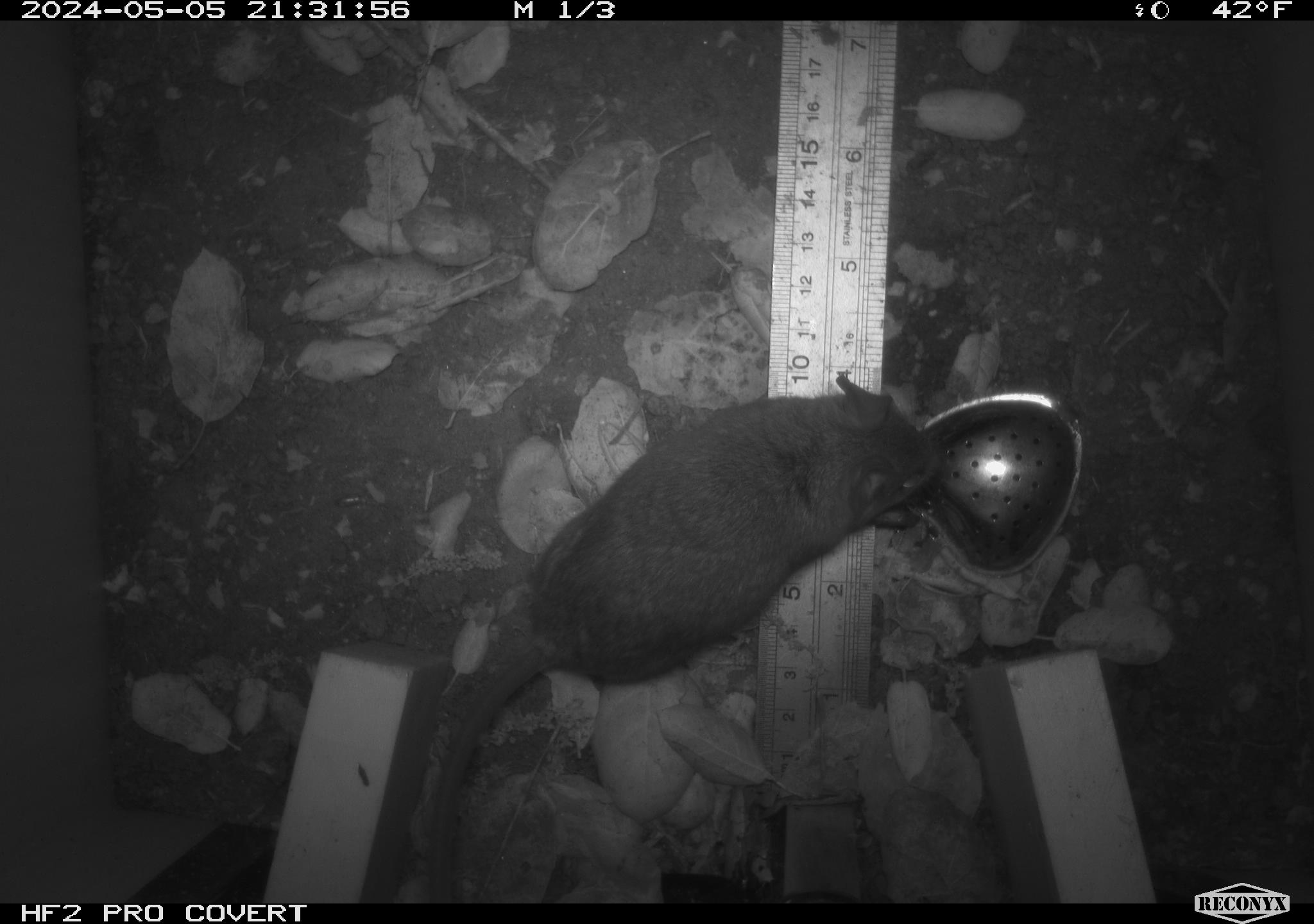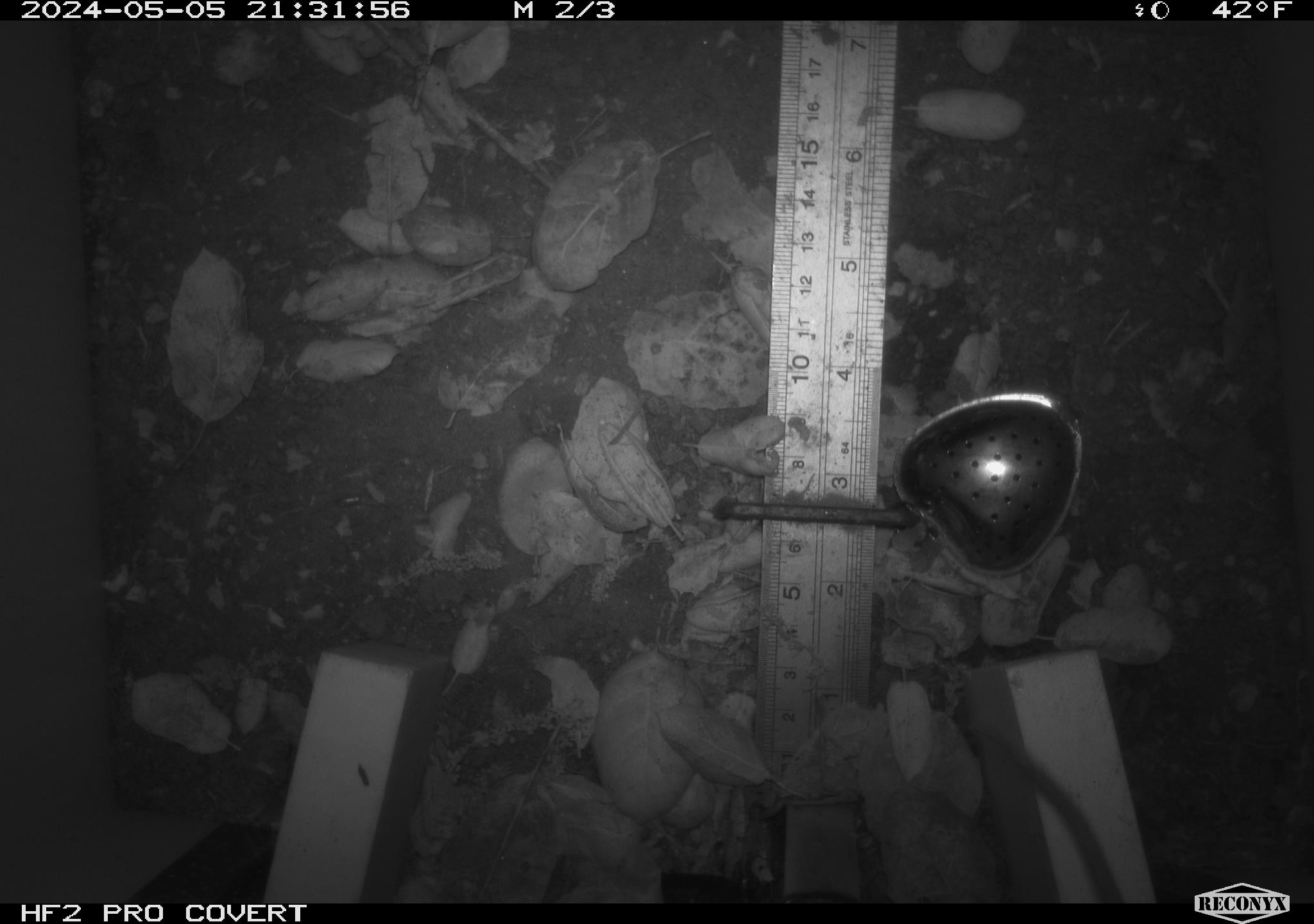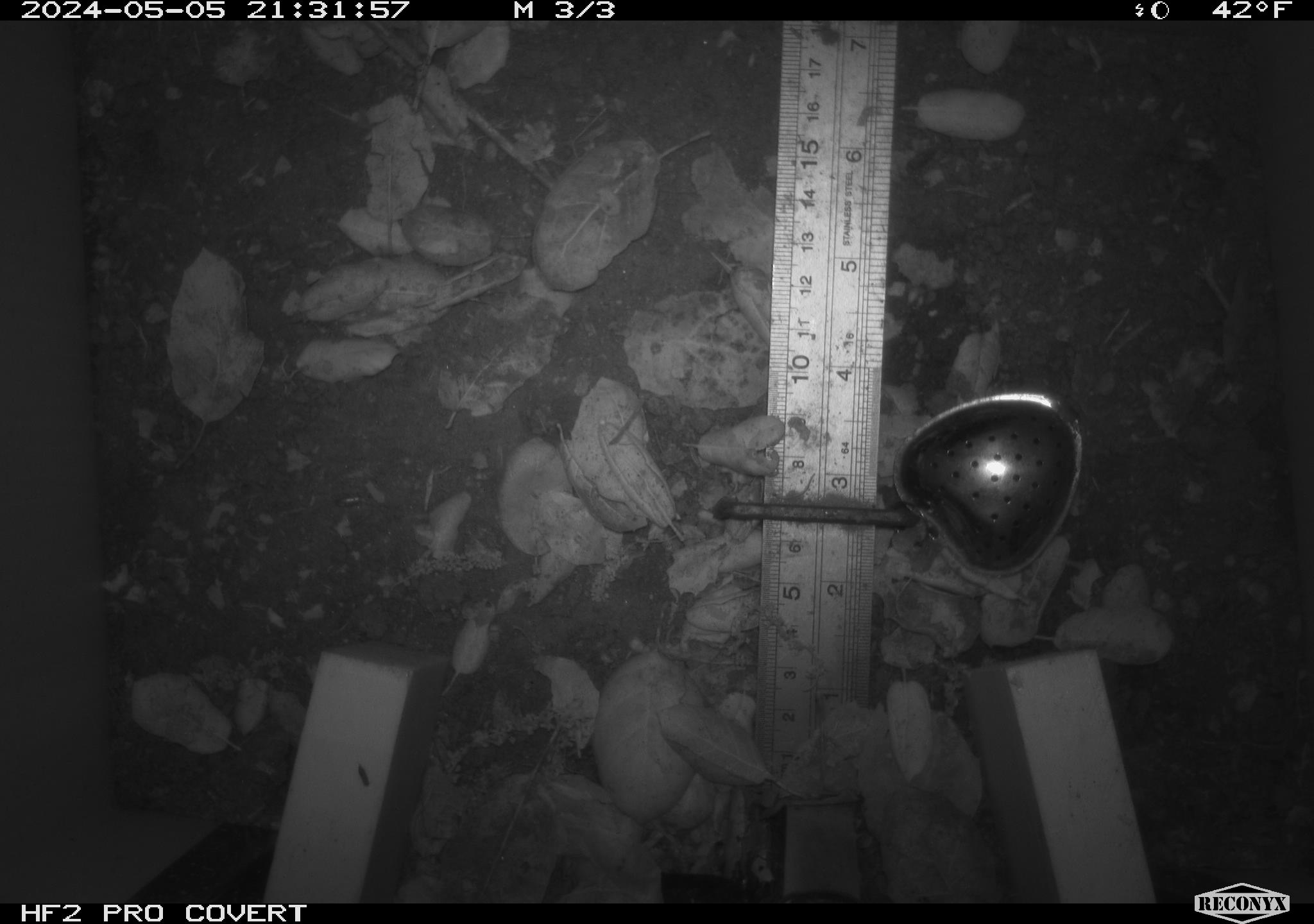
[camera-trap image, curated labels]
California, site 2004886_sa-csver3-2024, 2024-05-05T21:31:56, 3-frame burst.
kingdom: Animalia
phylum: Chordata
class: Mammalia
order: Rodentia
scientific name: Rodentia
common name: rodent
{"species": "rodent (Rodentia)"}